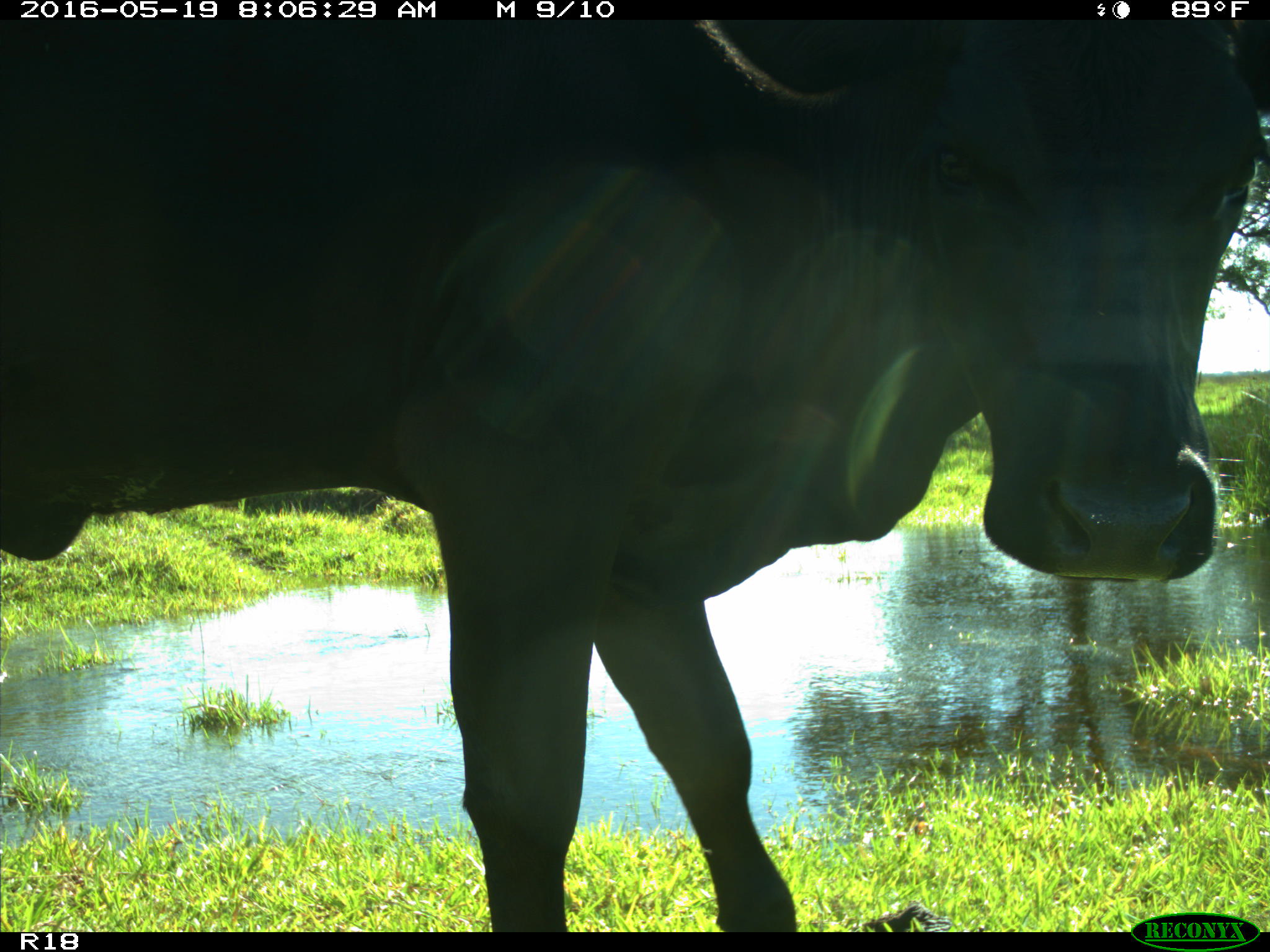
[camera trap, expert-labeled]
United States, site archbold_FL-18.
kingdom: Animalia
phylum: Chordata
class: Mammalia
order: Artiodactyla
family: Bovidae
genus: Bos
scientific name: Bos taurus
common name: domestic cow